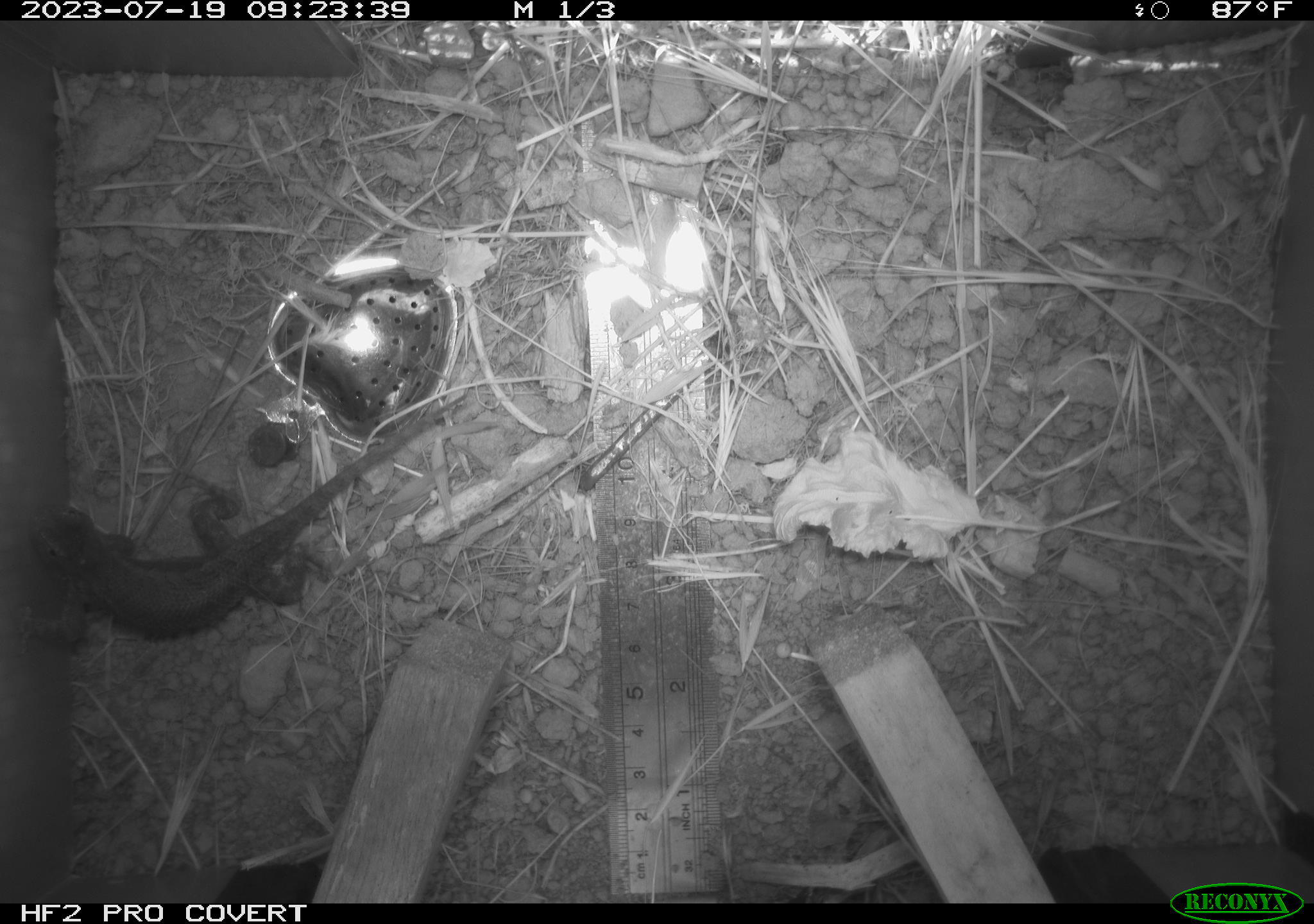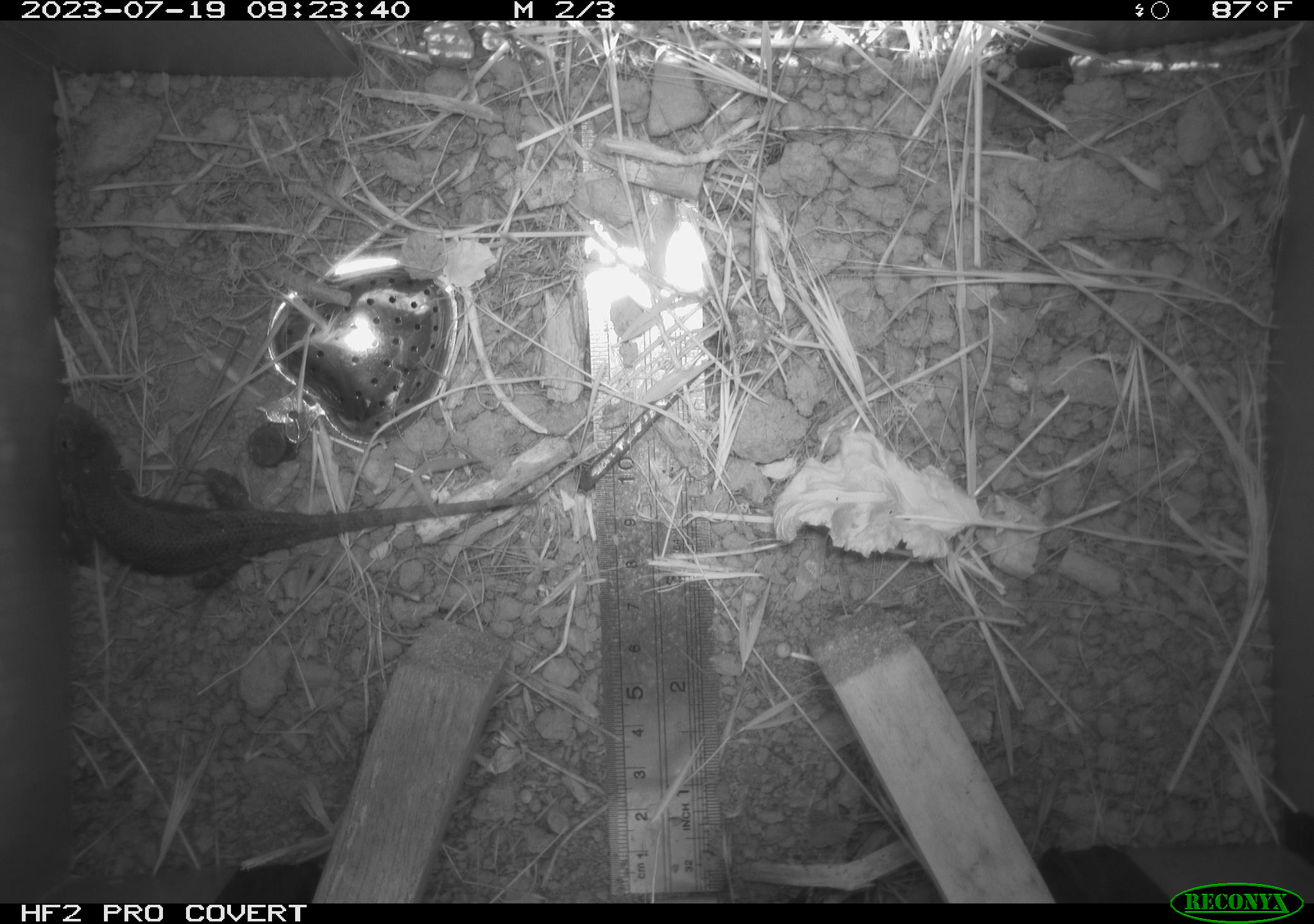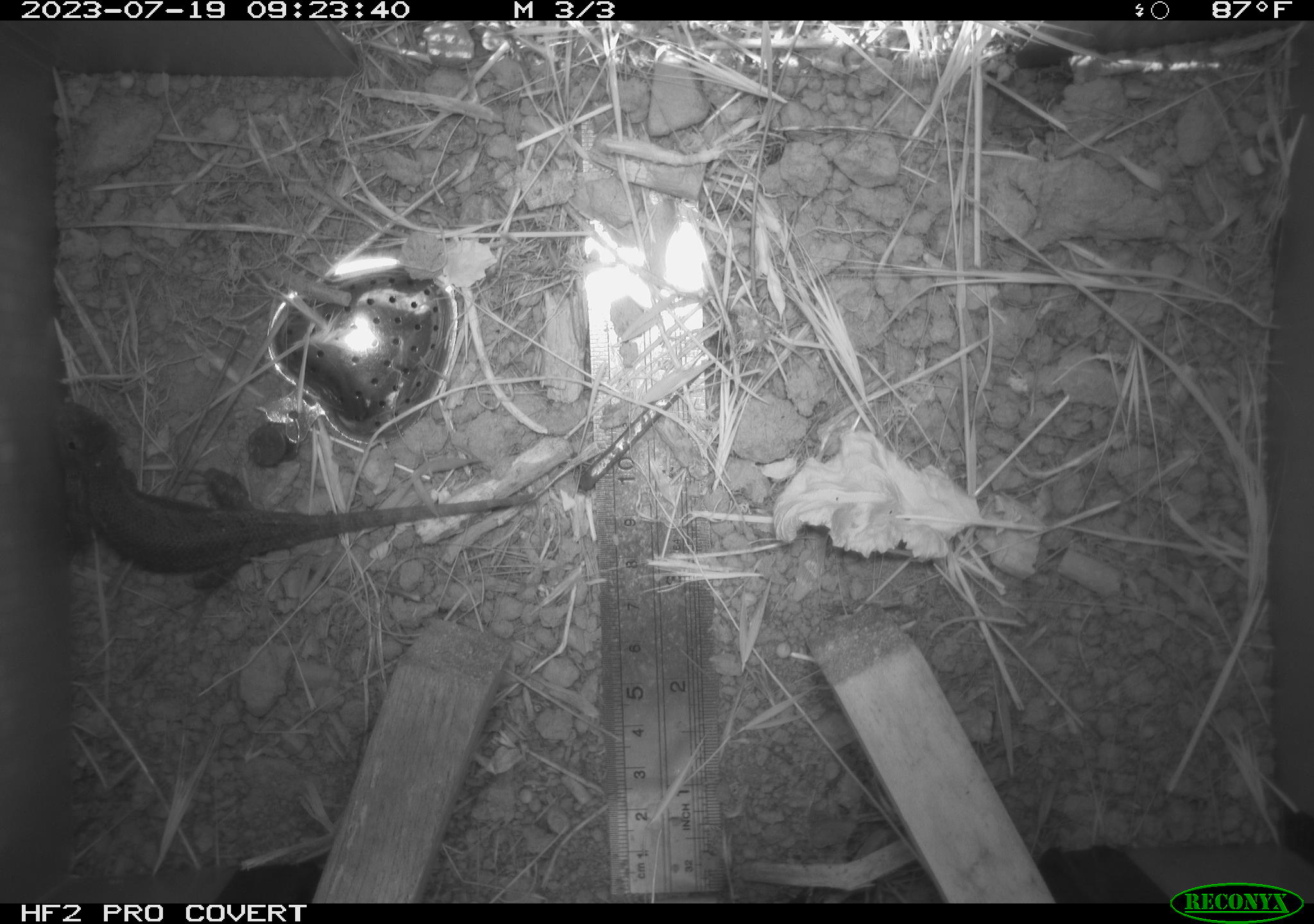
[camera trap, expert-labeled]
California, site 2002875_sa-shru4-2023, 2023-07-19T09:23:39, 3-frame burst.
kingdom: Animalia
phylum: Chordata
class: Reptilia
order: Squamata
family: Phrynosomatidae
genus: Sceloporus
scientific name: Sceloporus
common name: spiny lizards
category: sceloporus species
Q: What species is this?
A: Sceloporus species (spiny lizards) (Sceloporus).